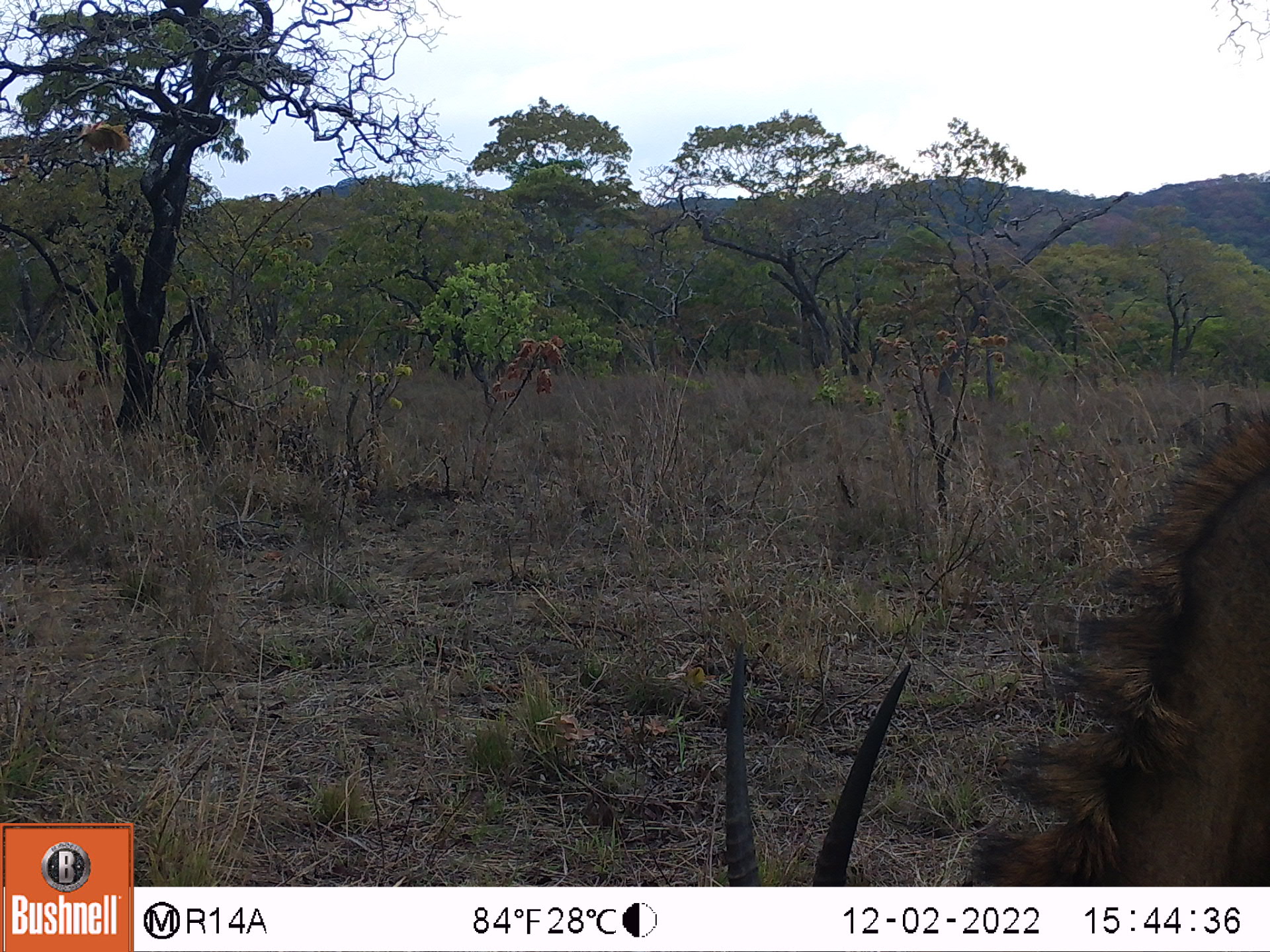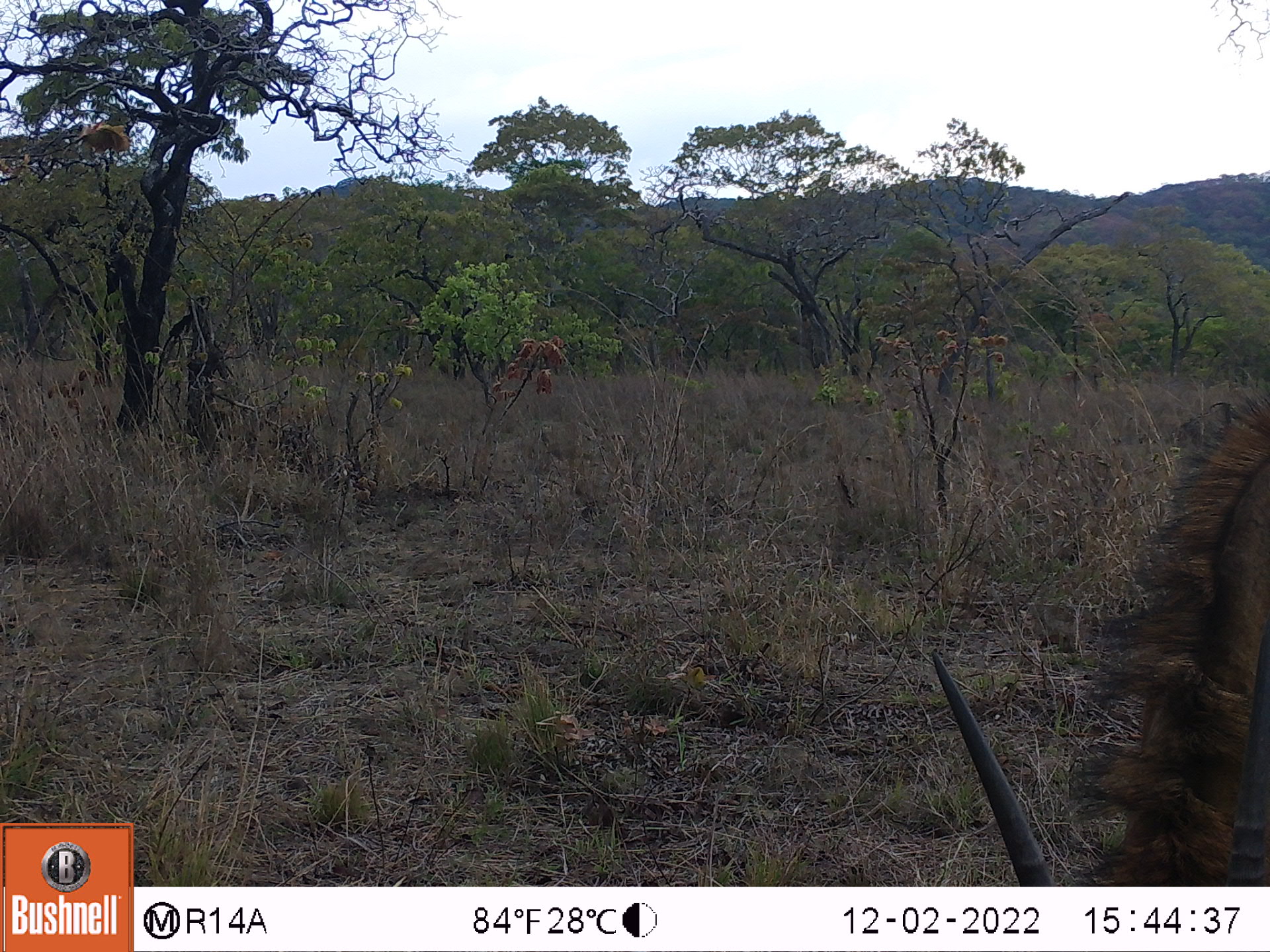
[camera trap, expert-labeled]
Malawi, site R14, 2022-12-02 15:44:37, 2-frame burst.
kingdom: Animalia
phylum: Chordata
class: Mammalia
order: Artiodactyla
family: Bovidae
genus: Hippotragus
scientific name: Hippotragus niger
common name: sable antelope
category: sable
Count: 1.